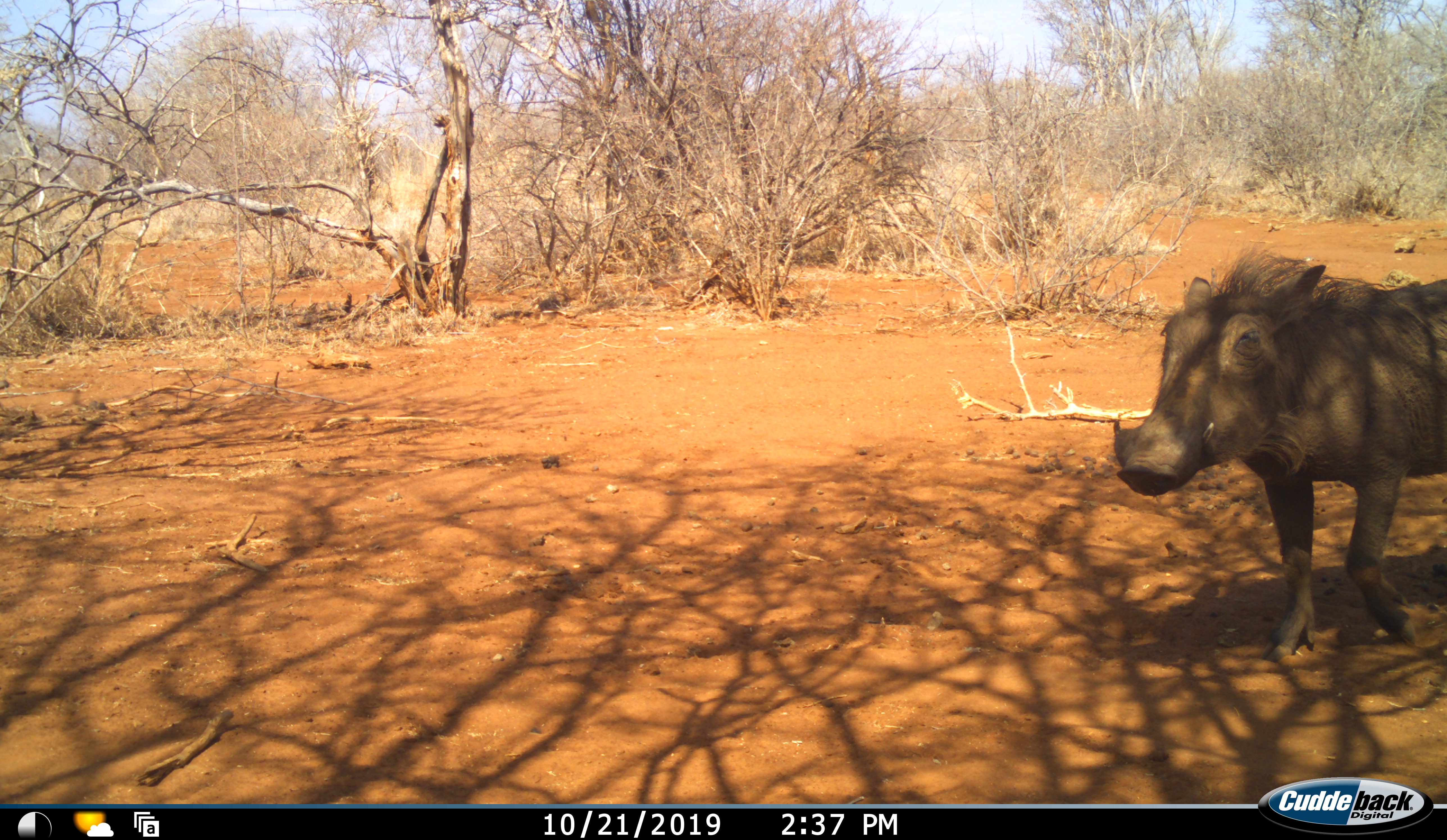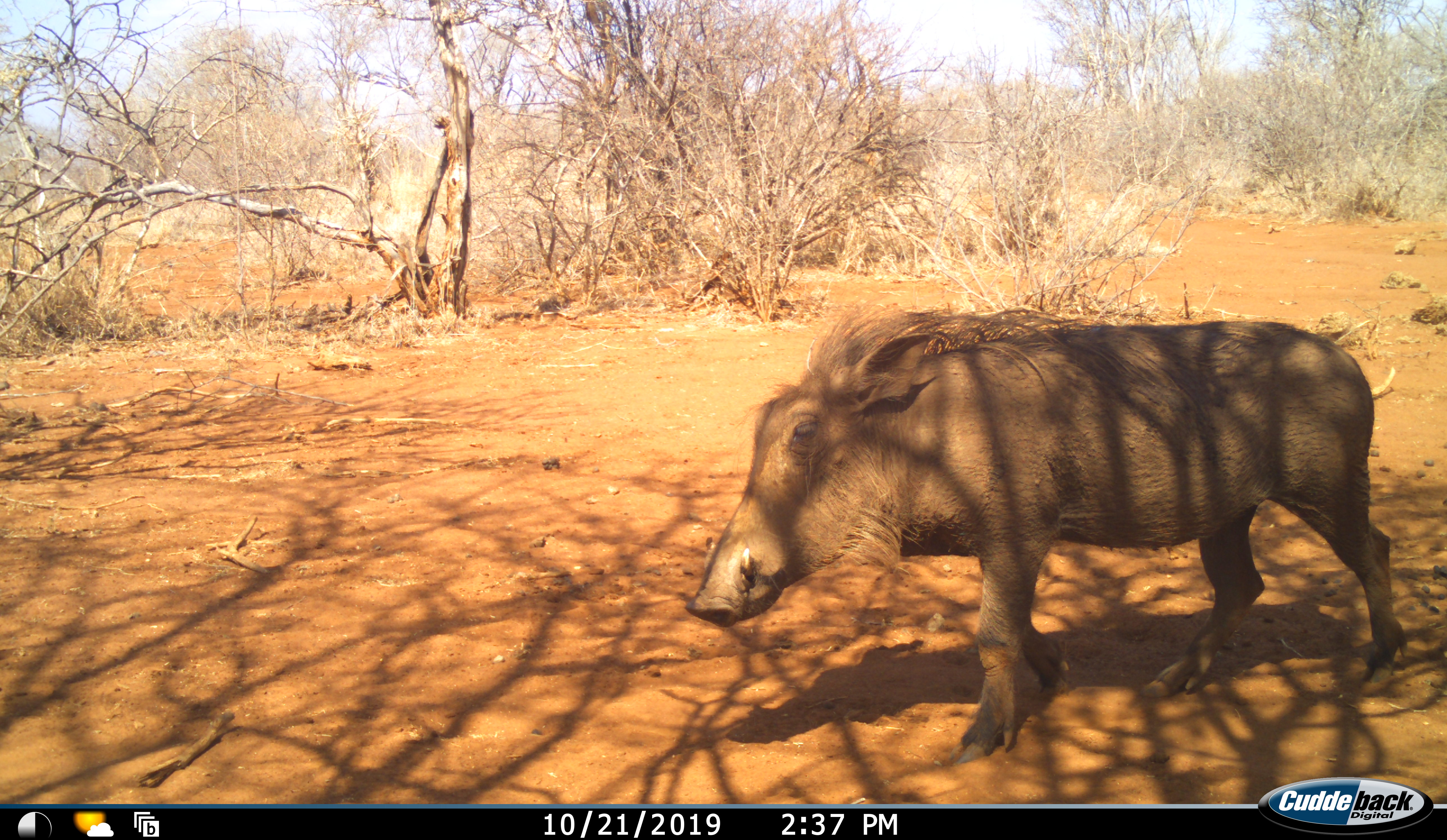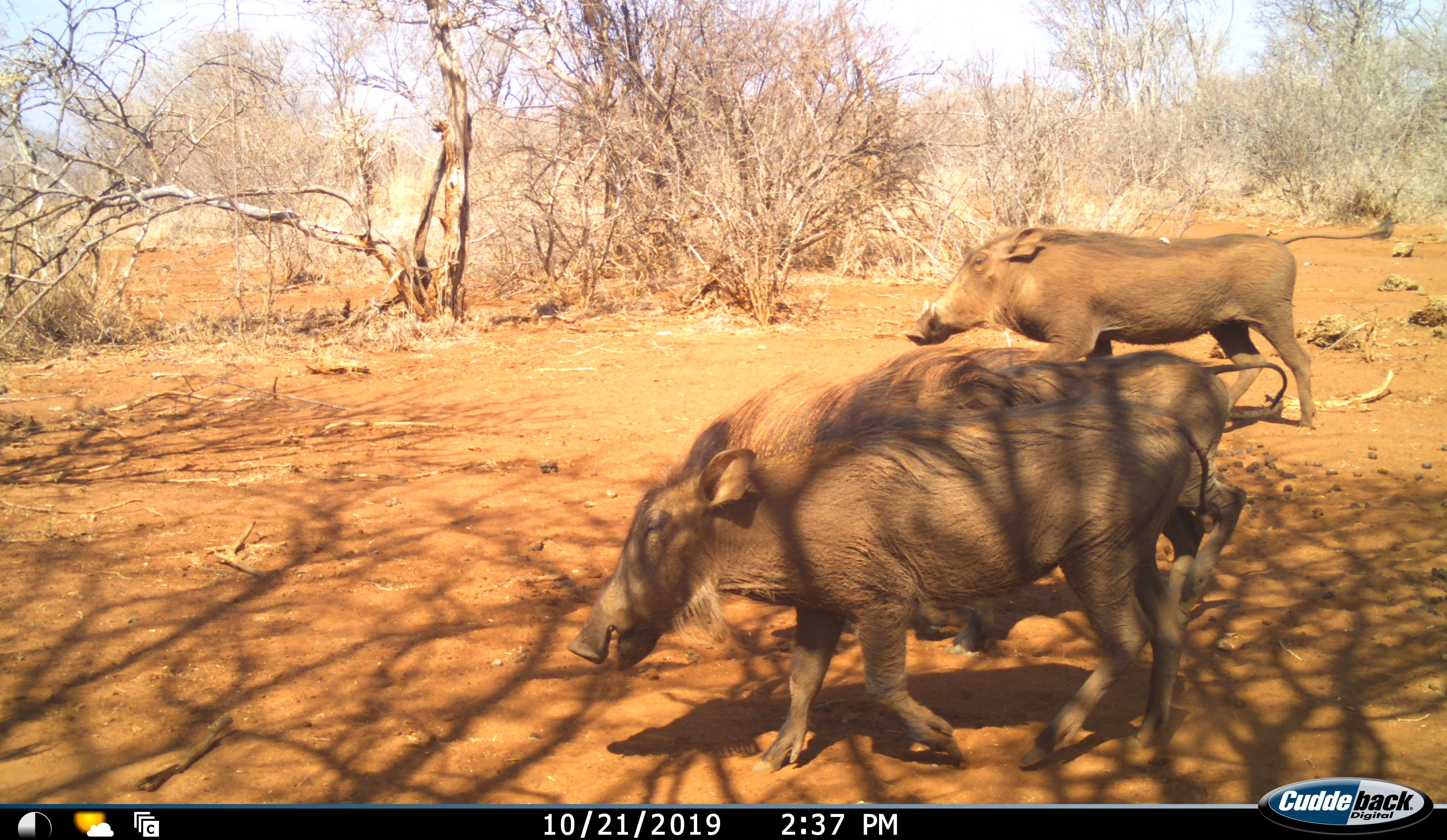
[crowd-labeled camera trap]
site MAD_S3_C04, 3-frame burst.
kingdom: Animalia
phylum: Chordata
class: Mammalia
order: Artiodactyla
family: Suidae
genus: Phacochoerus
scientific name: Phacochoerus africanus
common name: warthog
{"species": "warthog (Phacochoerus africanus)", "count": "2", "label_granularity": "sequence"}